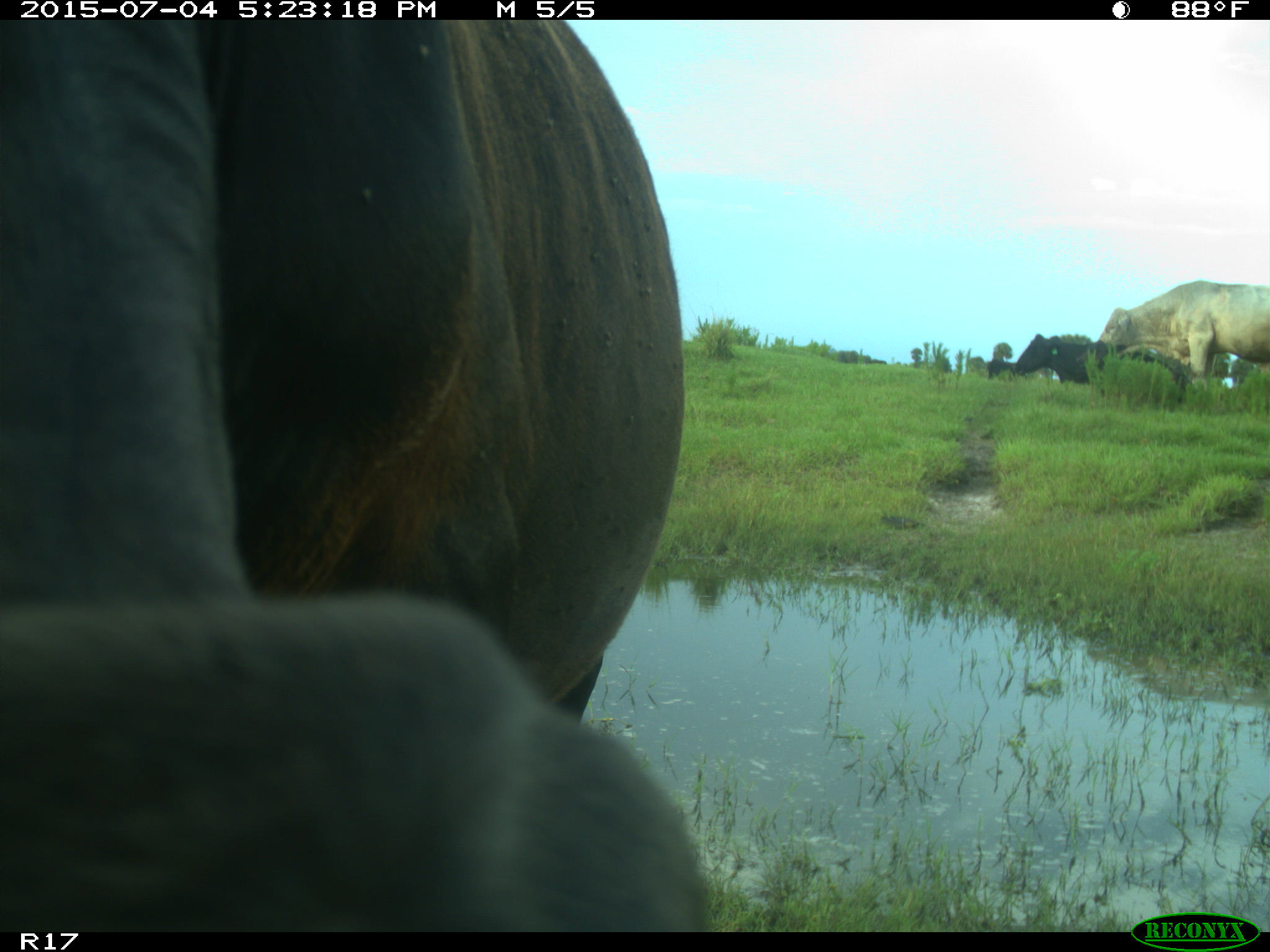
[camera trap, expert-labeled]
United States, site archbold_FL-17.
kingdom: Animalia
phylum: Chordata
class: Mammalia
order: Artiodactyla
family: Bovidae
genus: Bos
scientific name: Bos taurus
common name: domestic cow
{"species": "Bos taurus (domestic cow)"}